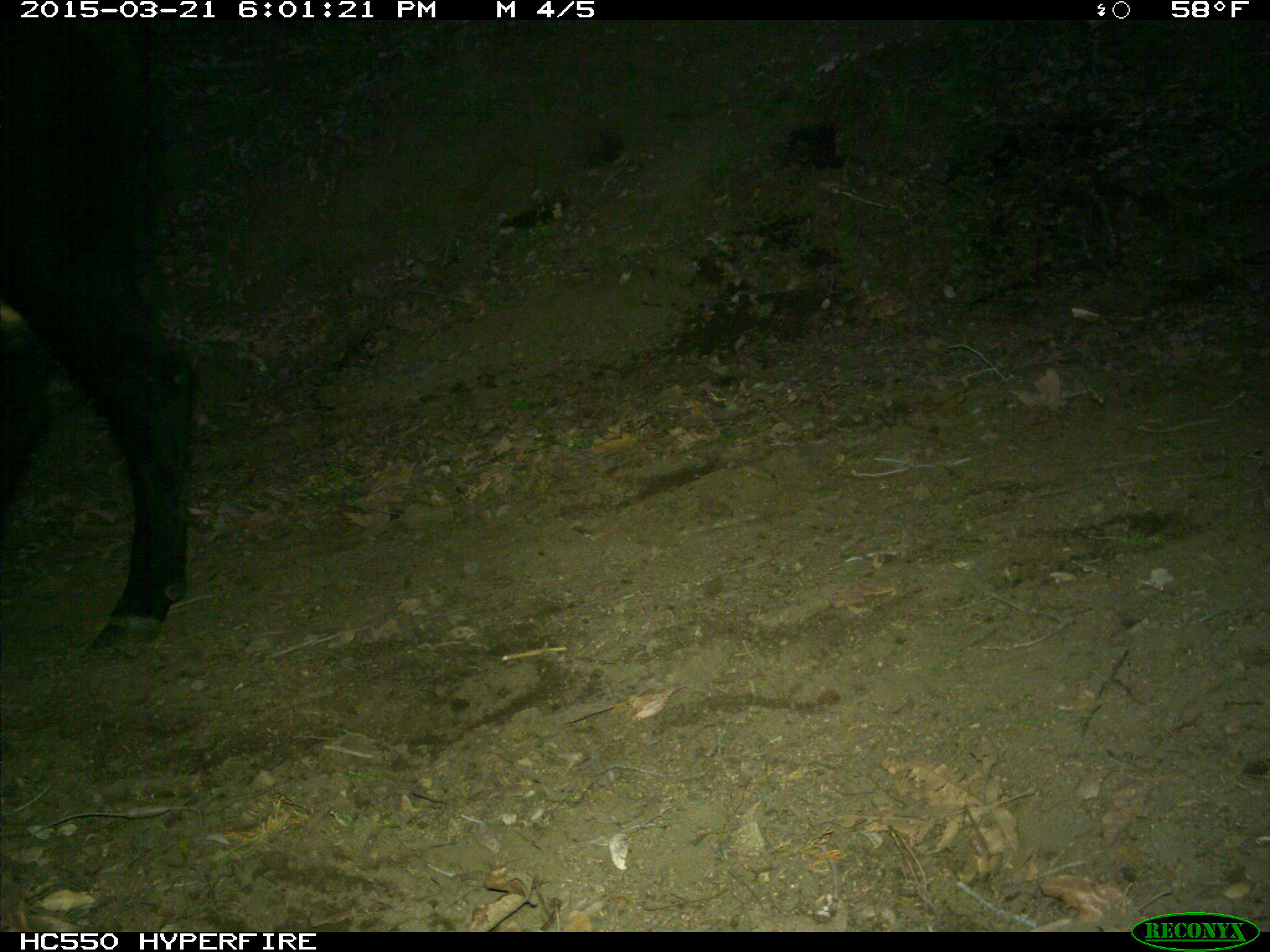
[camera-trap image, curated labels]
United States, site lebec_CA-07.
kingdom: Animalia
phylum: Chordata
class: Mammalia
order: Artiodactyla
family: Bovidae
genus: Bos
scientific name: Bos taurus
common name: domestic cow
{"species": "Bos taurus (domestic cow)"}